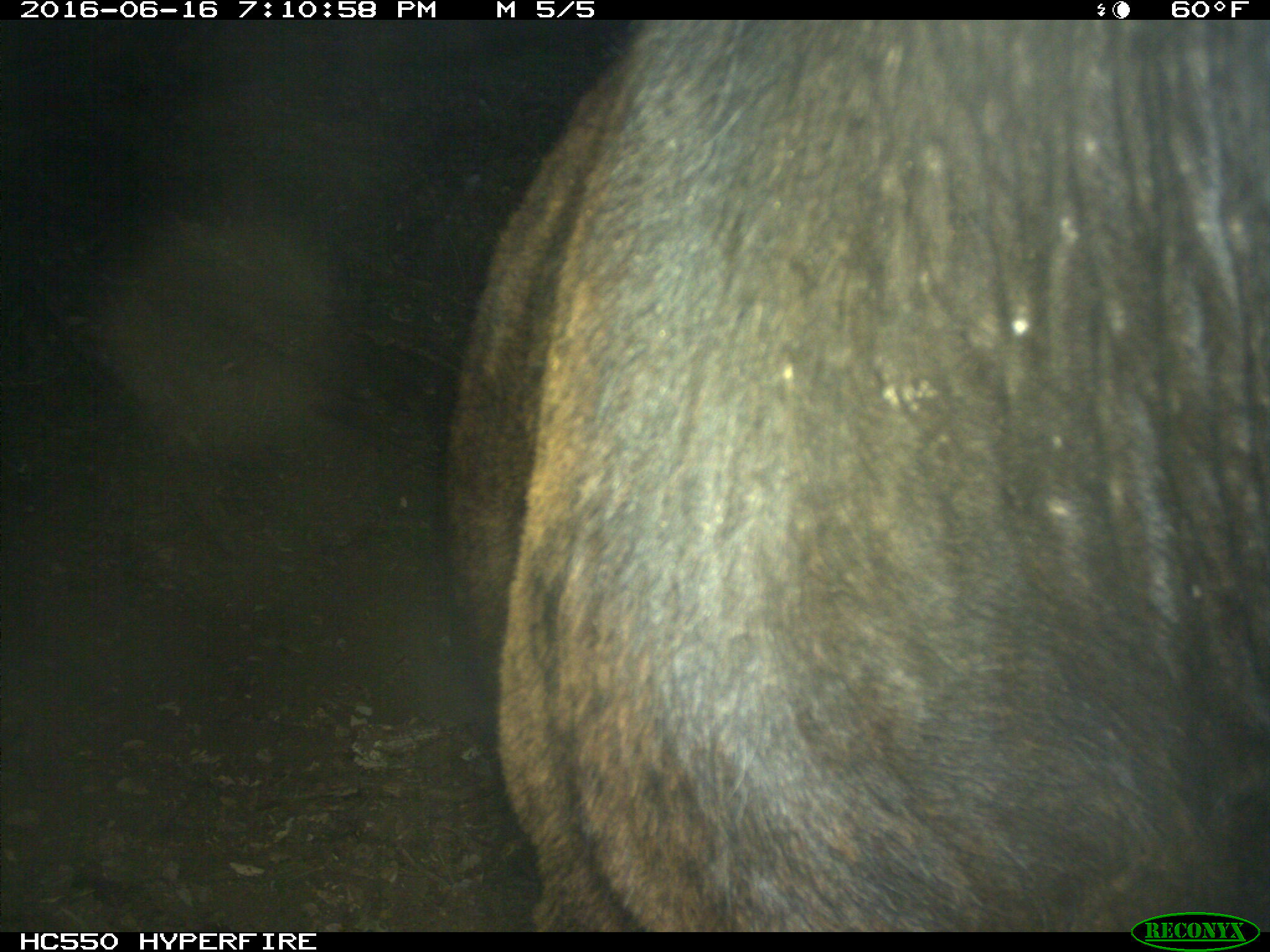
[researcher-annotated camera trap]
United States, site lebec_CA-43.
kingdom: Animalia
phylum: Chordata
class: Mammalia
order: Artiodactyla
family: Bovidae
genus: Bos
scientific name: Bos taurus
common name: domestic cow